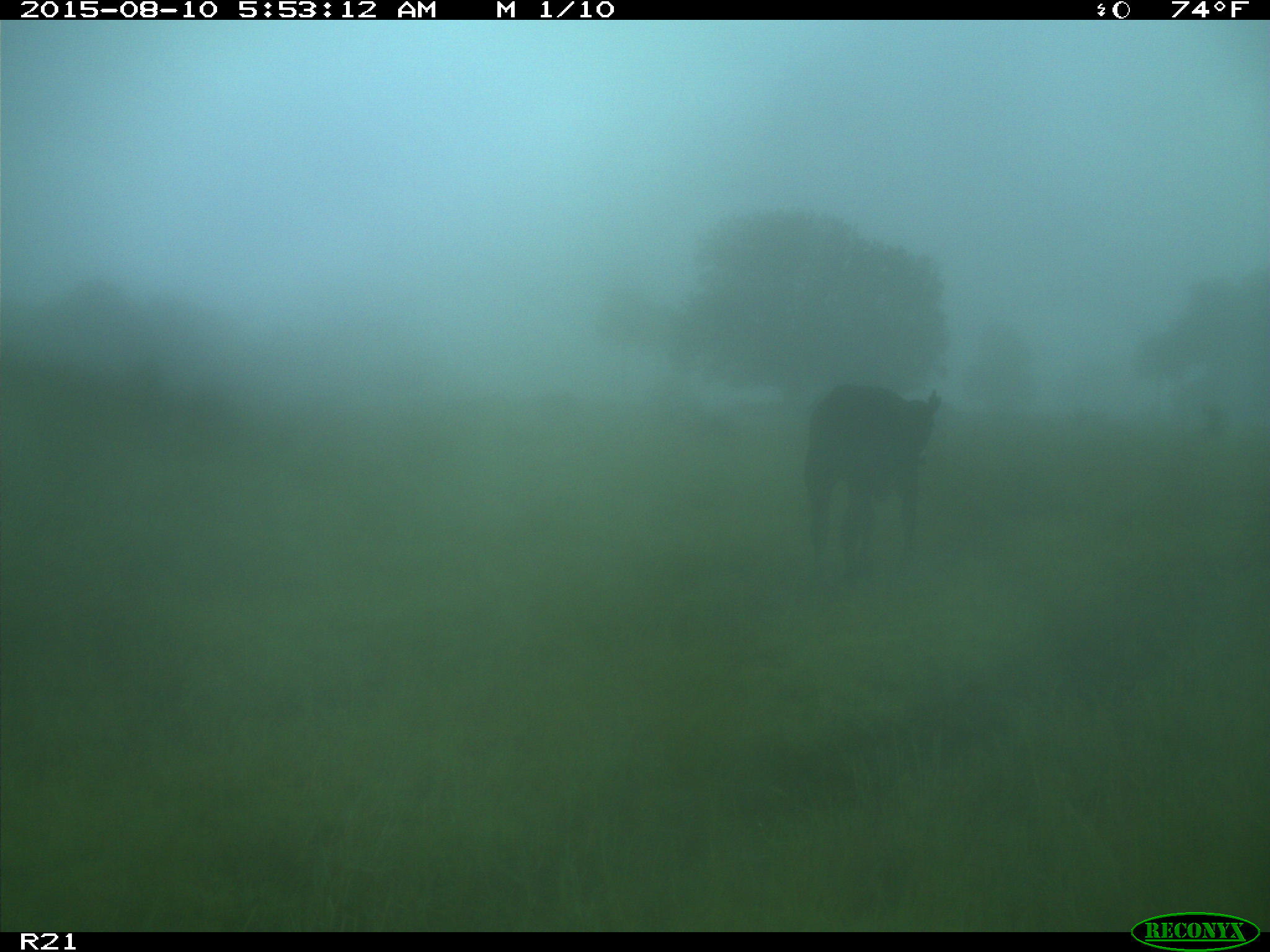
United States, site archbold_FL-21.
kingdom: Animalia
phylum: Chordata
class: Mammalia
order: Artiodactyla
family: Bovidae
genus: Bos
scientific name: Bos taurus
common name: domestic cow